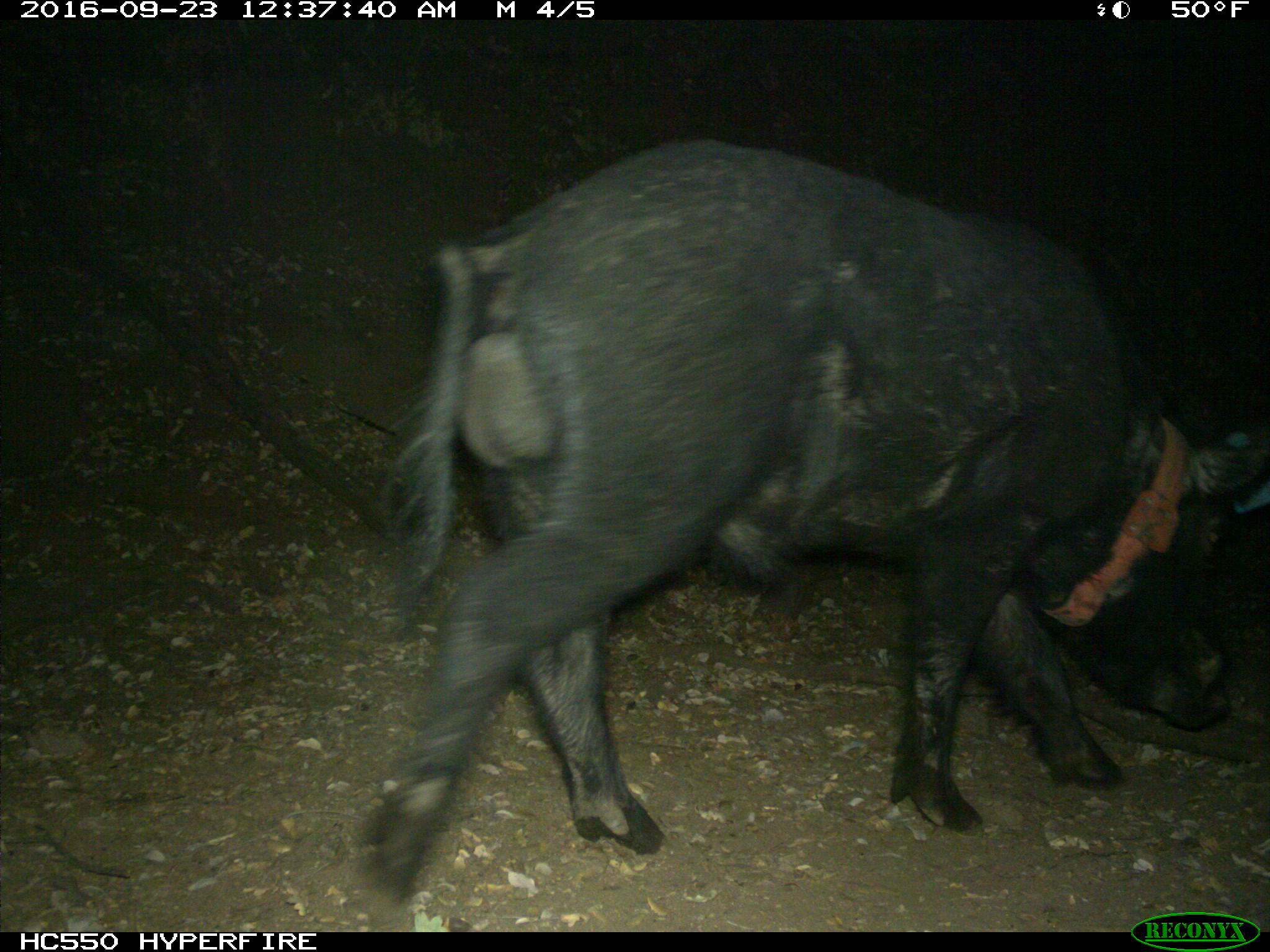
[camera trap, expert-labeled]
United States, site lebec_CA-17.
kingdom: Animalia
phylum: Chordata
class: Mammalia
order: Artiodactyla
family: Suidae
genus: Sus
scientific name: Sus scrofa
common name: wild boar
Sus scrofa (wild boar).